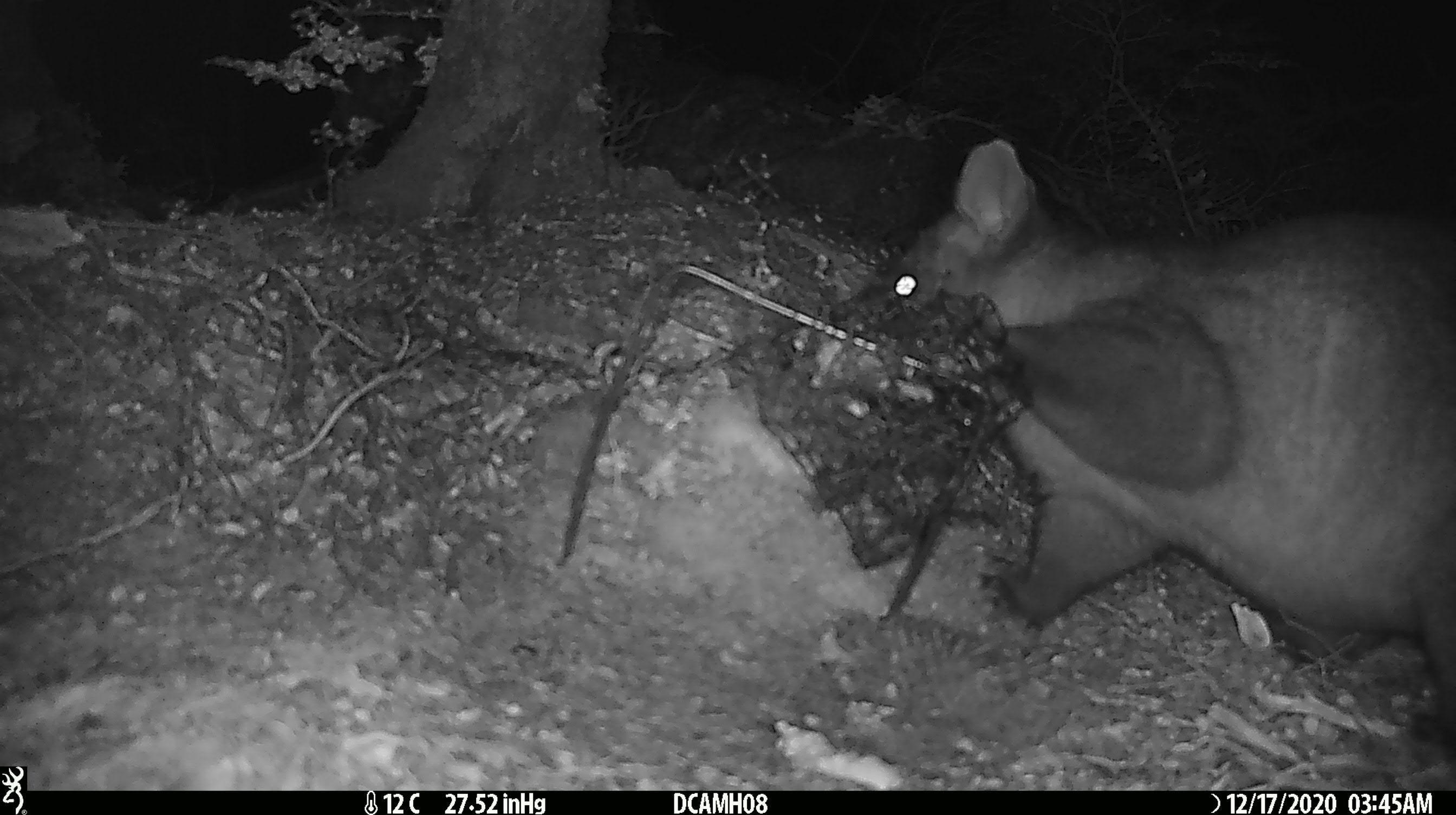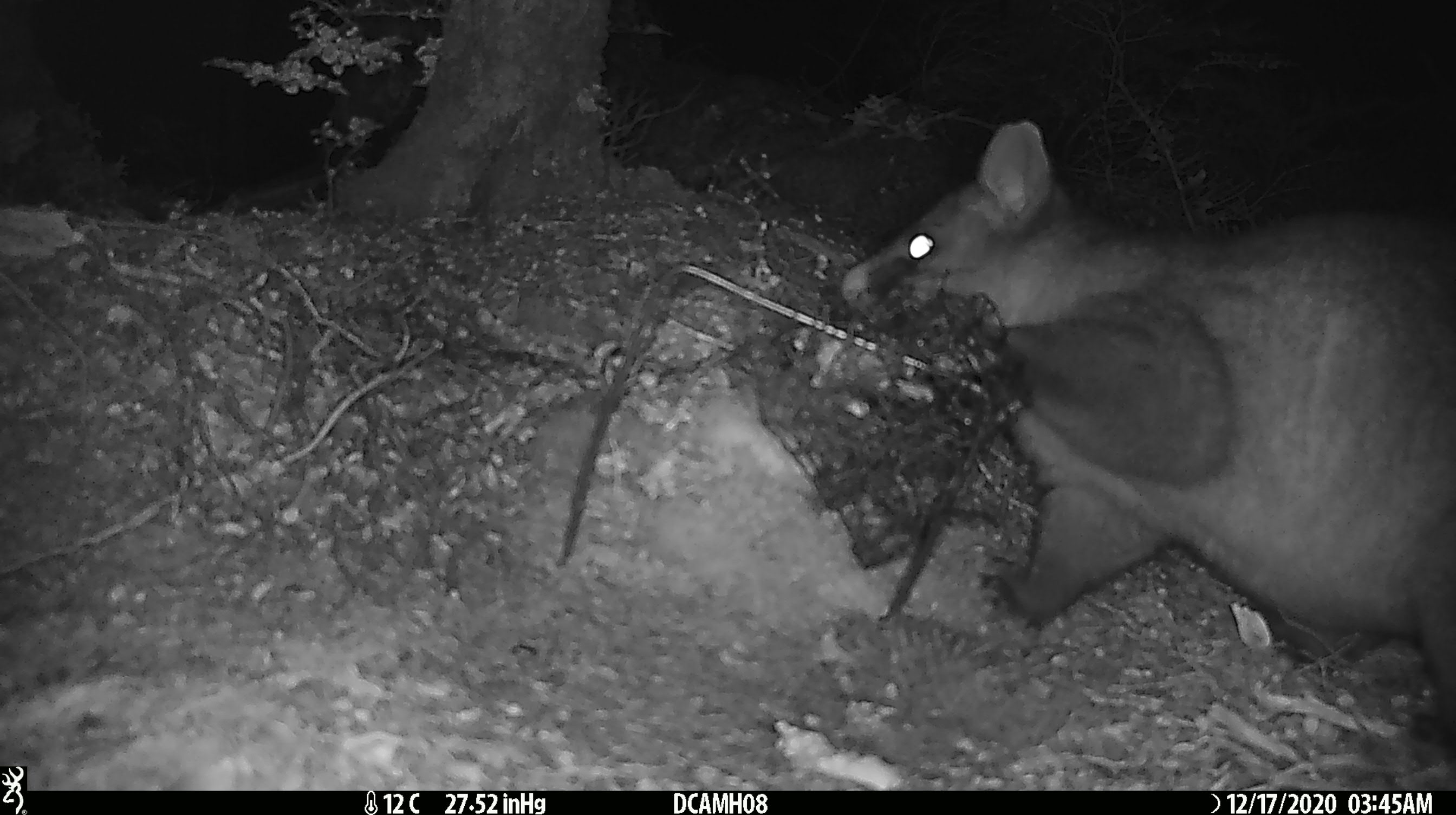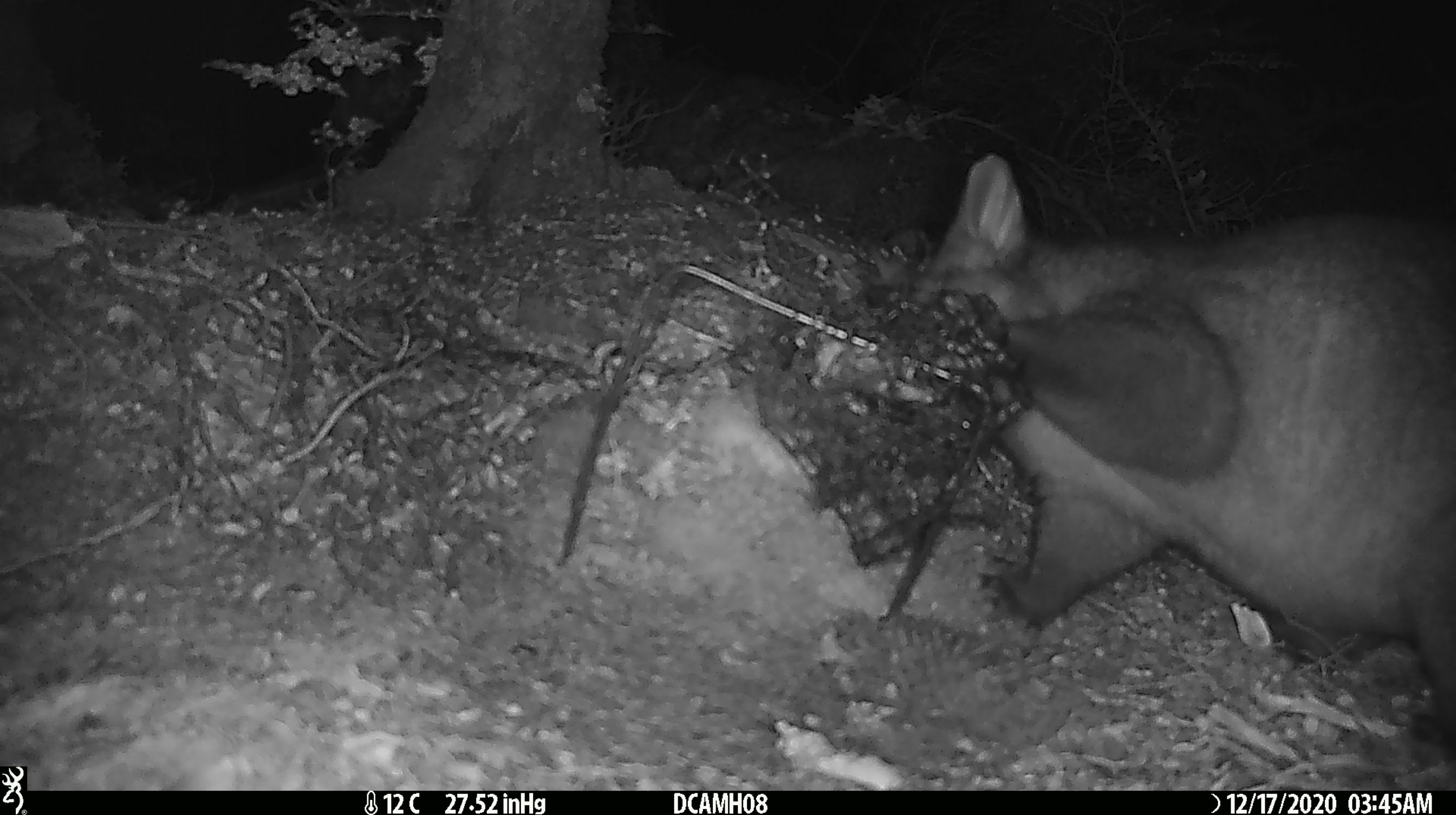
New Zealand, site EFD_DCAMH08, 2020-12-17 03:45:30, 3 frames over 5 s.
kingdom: Animalia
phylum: Chordata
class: Mammalia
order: Diprotodontia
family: Phalangeridae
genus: Trichosurus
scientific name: Trichosurus vulpecula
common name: common brushtail possum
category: possum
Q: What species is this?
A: Possum (common brushtail possum) (Trichosurus vulpecula).